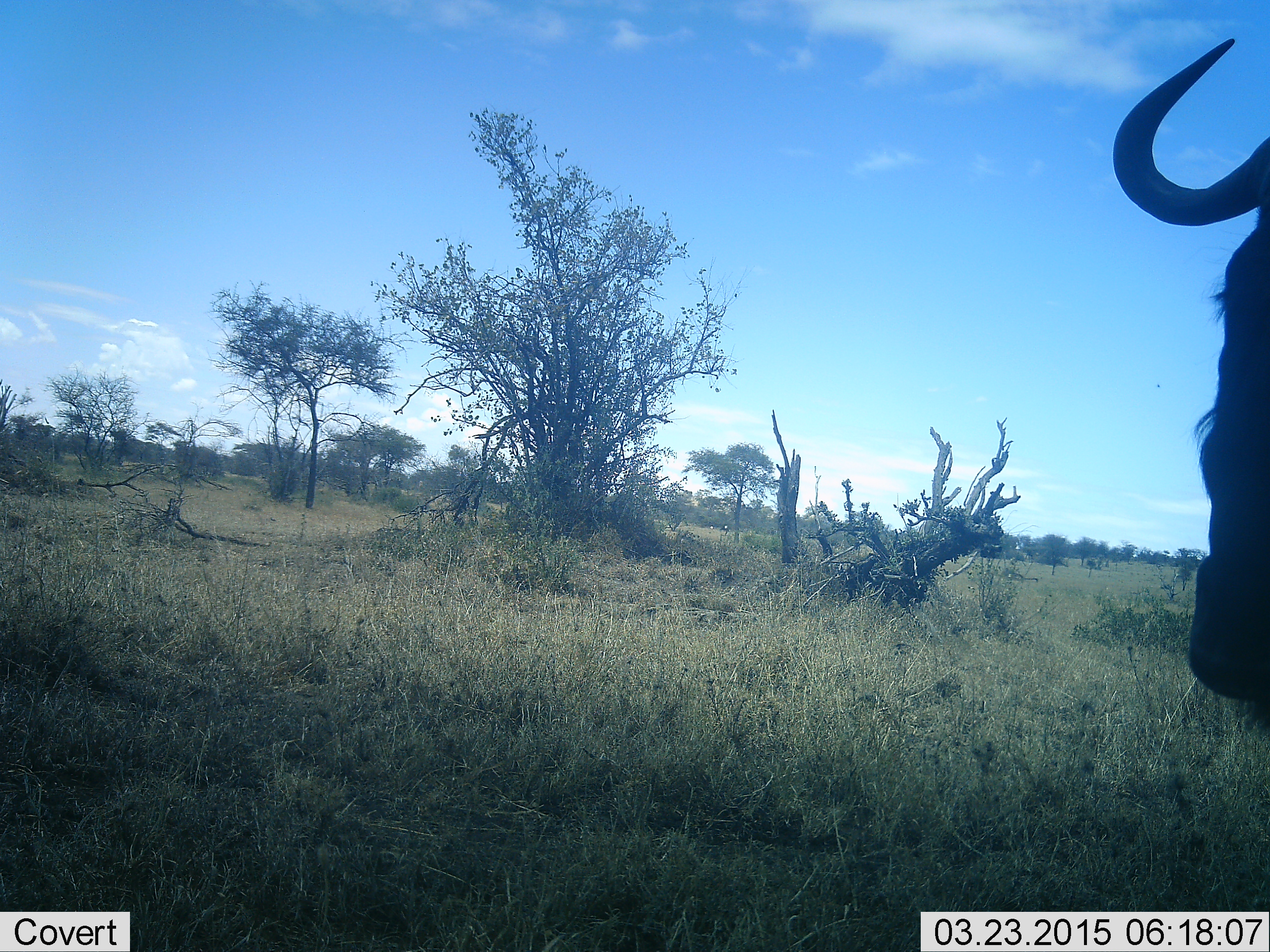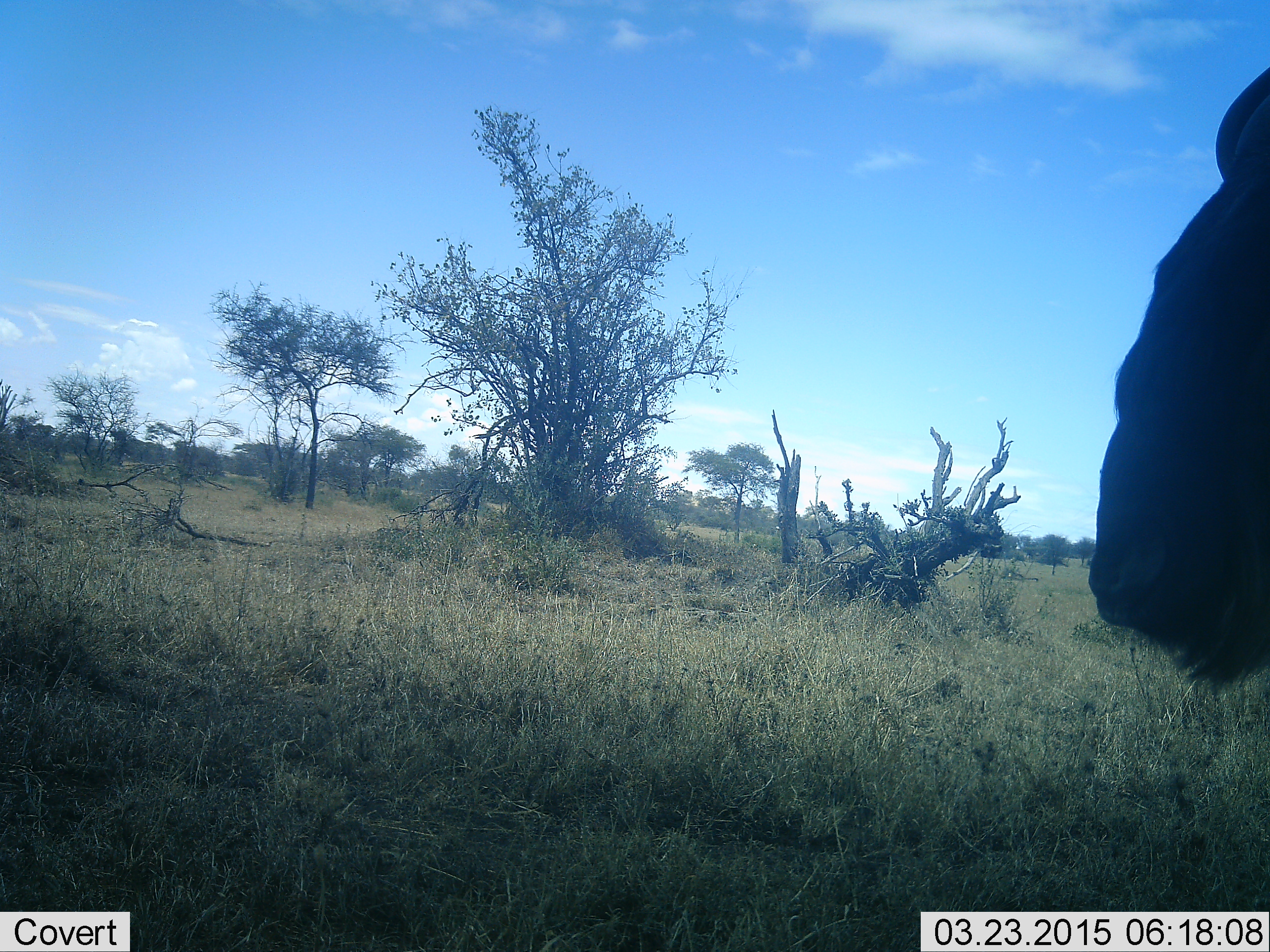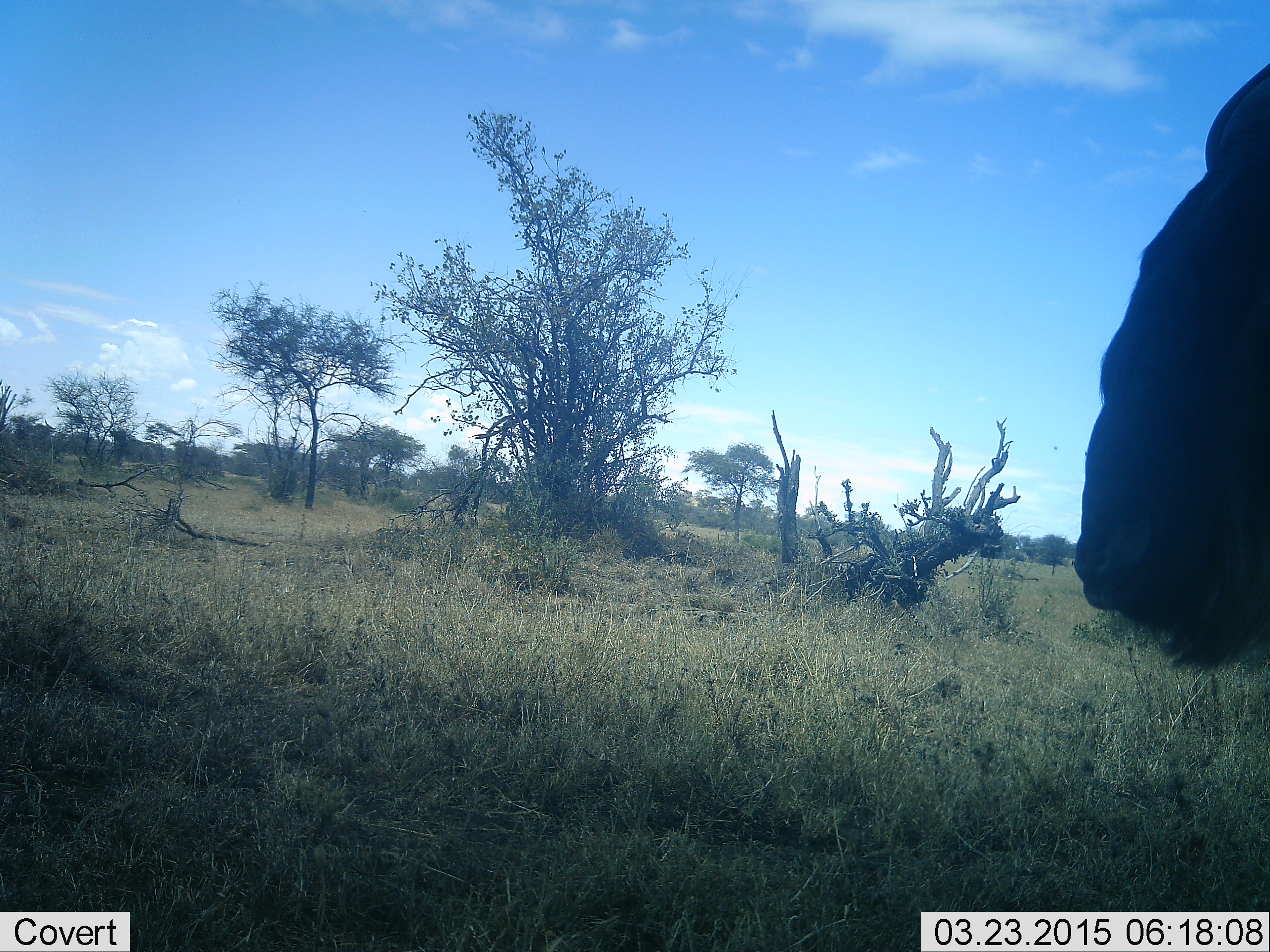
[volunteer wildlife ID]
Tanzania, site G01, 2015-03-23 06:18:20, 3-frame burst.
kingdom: Animalia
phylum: Chordata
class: Mammalia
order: Artiodactyla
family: Bovidae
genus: Connochaetes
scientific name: Connochaetes taurinus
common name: blue wildebeest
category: wildebeest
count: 1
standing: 90%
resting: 0%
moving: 0%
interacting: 10%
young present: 0%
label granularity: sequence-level